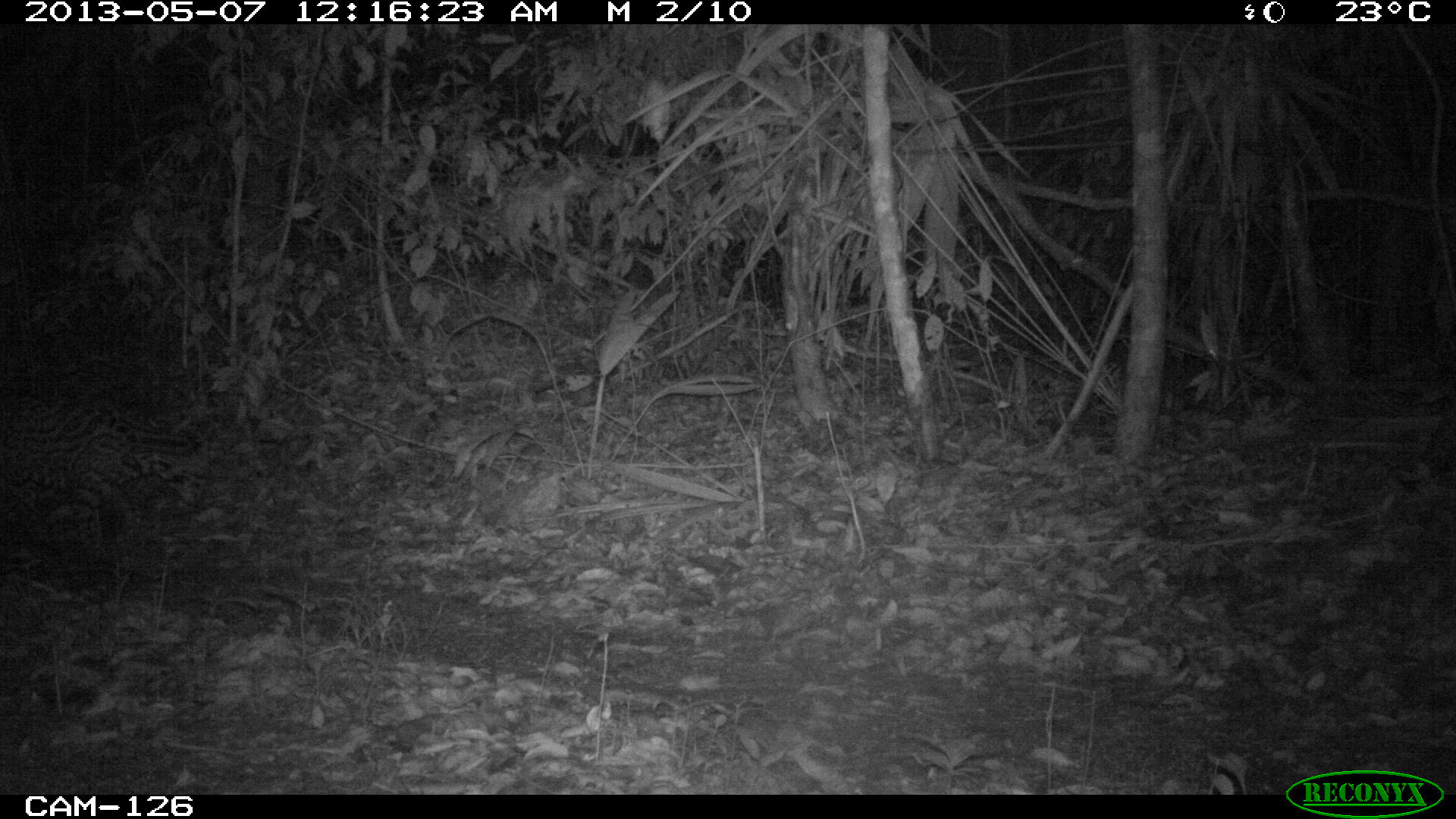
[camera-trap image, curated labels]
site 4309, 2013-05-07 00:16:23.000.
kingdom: Animalia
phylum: Chordata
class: Mammalia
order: Carnivora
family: Felidae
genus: Leopardus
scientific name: Leopardus pardalis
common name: ocelot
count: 1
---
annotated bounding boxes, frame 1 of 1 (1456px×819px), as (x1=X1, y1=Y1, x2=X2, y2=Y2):
leopardus pardalis: (x1=0, y1=390, x2=208, y2=575)